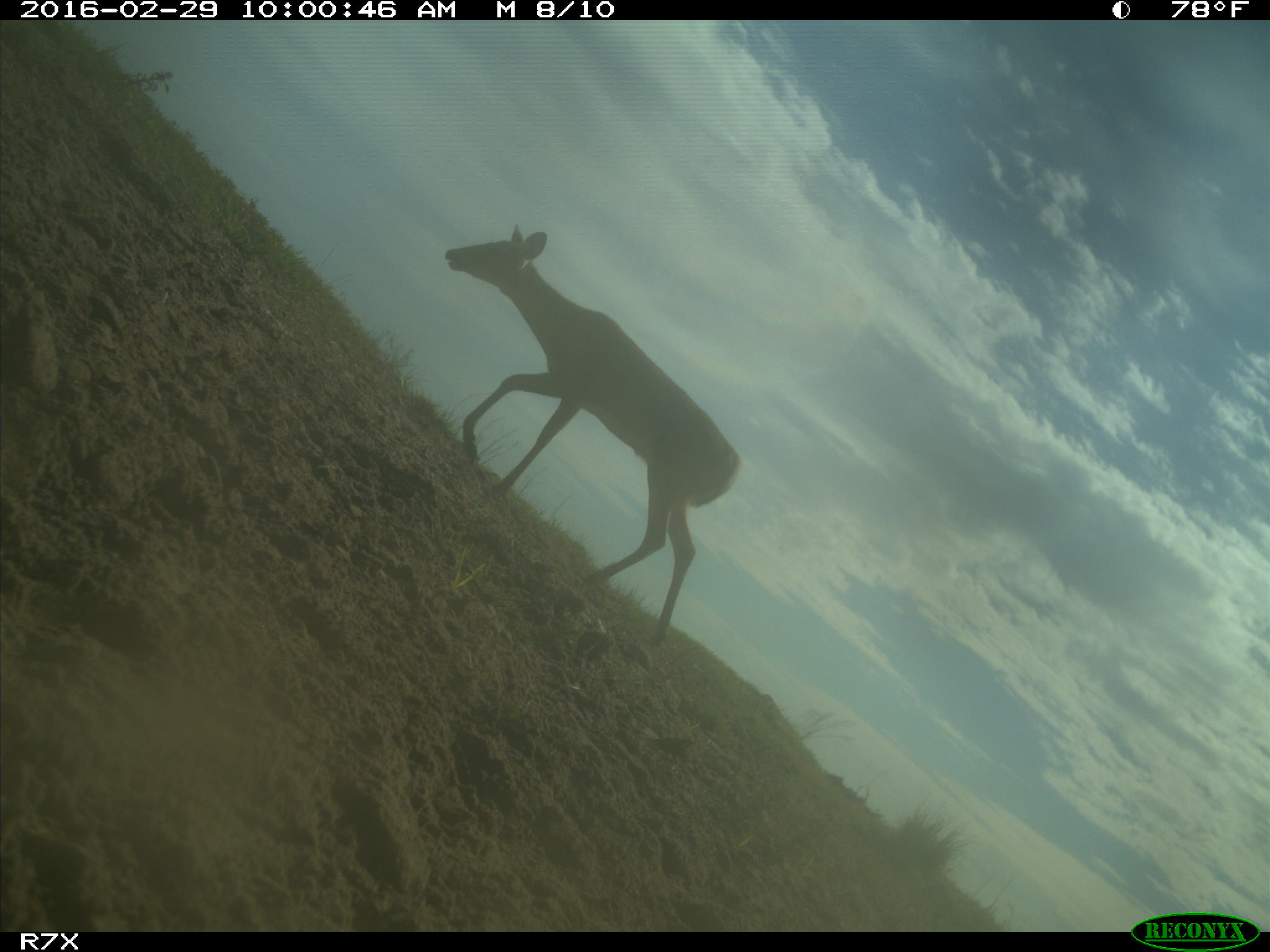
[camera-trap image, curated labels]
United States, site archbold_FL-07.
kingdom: Animalia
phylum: Chordata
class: Mammalia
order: Artiodactyla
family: Cervidae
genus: Odocoileus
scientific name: Odocoileus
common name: deer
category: unidentified deer